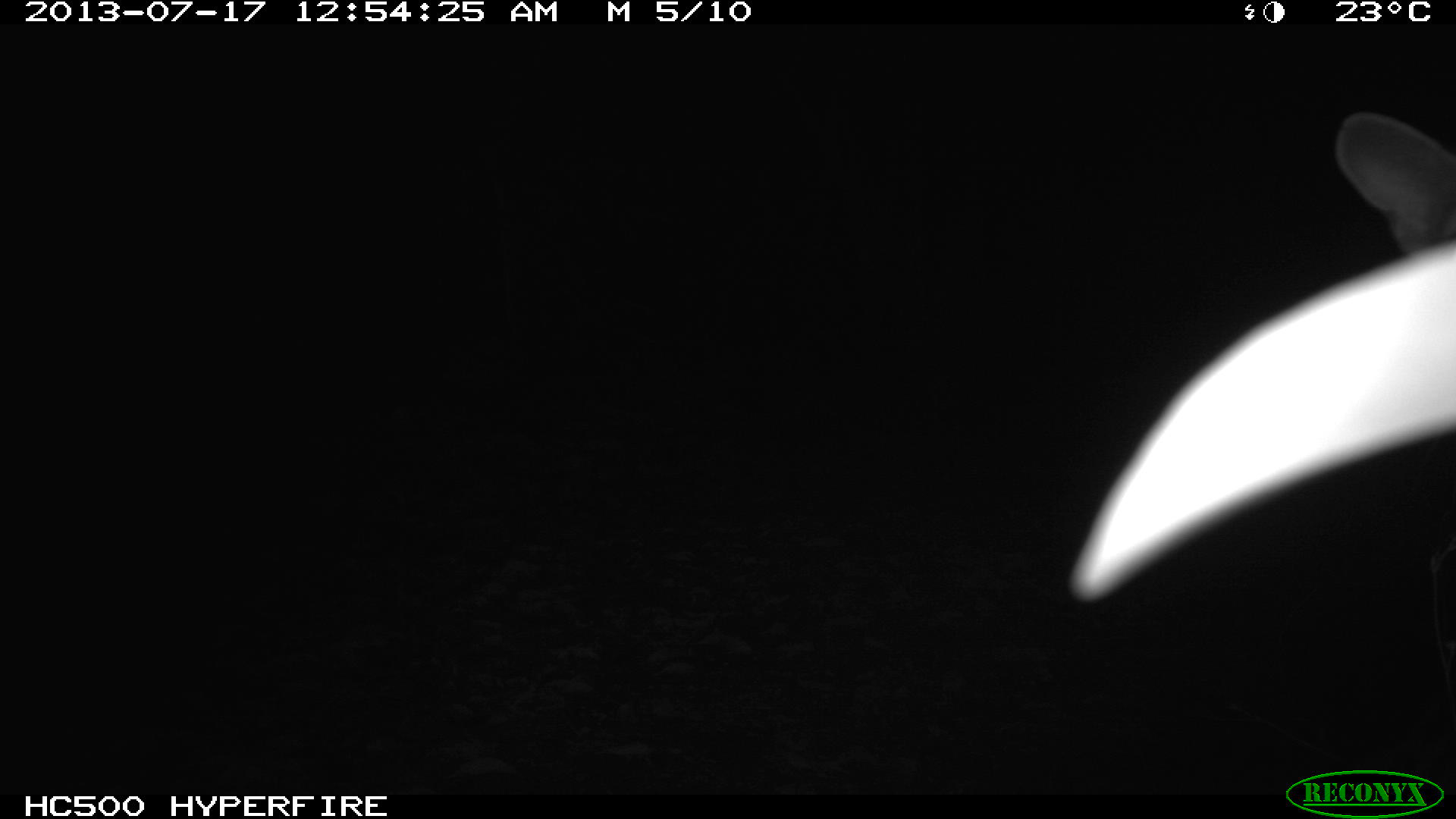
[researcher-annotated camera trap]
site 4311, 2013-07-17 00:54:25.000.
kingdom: Animalia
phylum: Chordata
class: Mammalia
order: Carnivora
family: Felidae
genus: Leopardus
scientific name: Leopardus wiedii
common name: margay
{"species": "Leopardus wiedii (margay)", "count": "1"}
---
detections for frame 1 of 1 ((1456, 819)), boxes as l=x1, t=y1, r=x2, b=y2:
leopardus wiedii: l=1034, t=112, r=1456, b=606